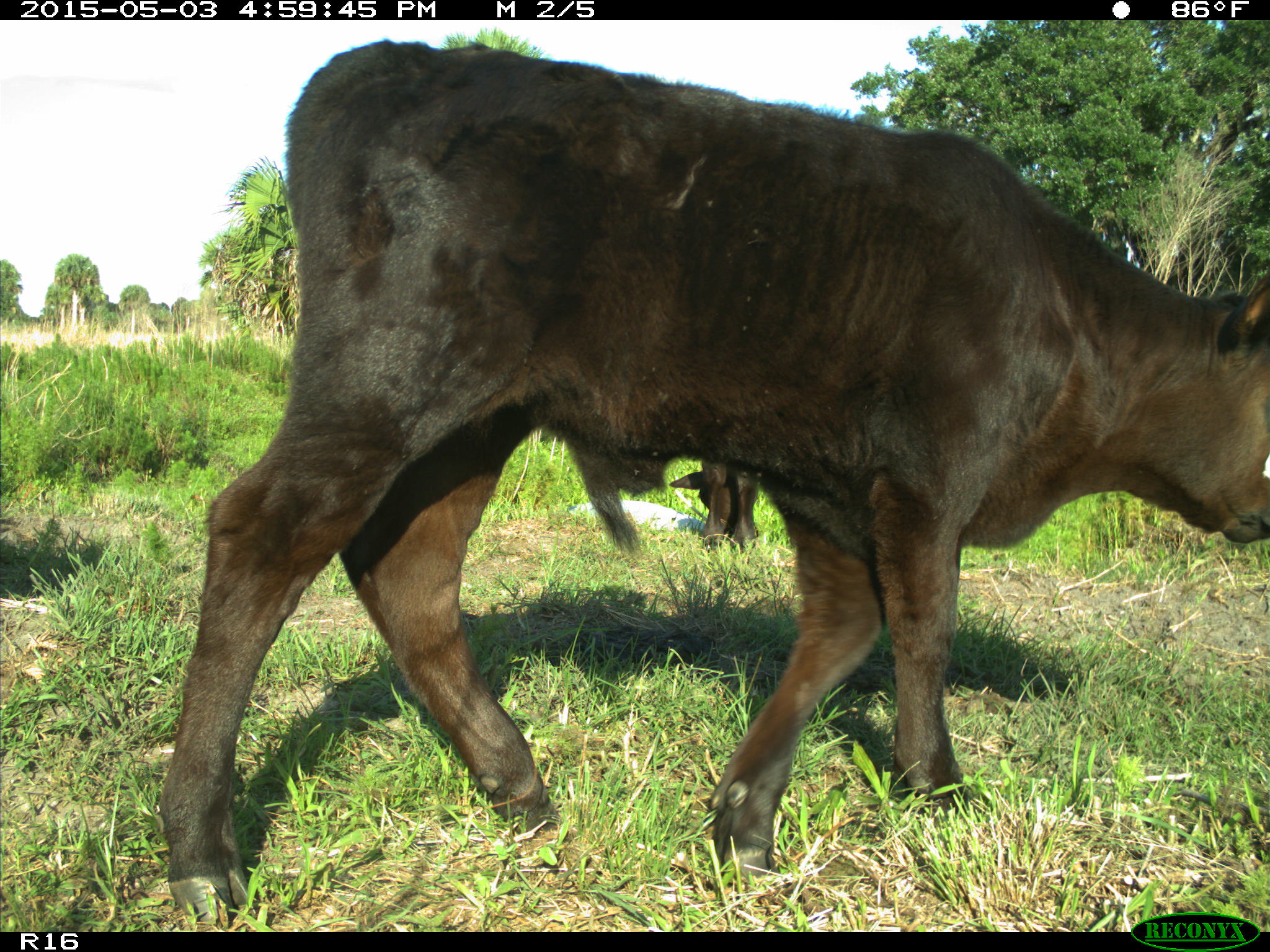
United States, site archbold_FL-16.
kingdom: Animalia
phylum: Chordata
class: Mammalia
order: Artiodactyla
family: Bovidae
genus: Bos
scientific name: Bos taurus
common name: domestic cow